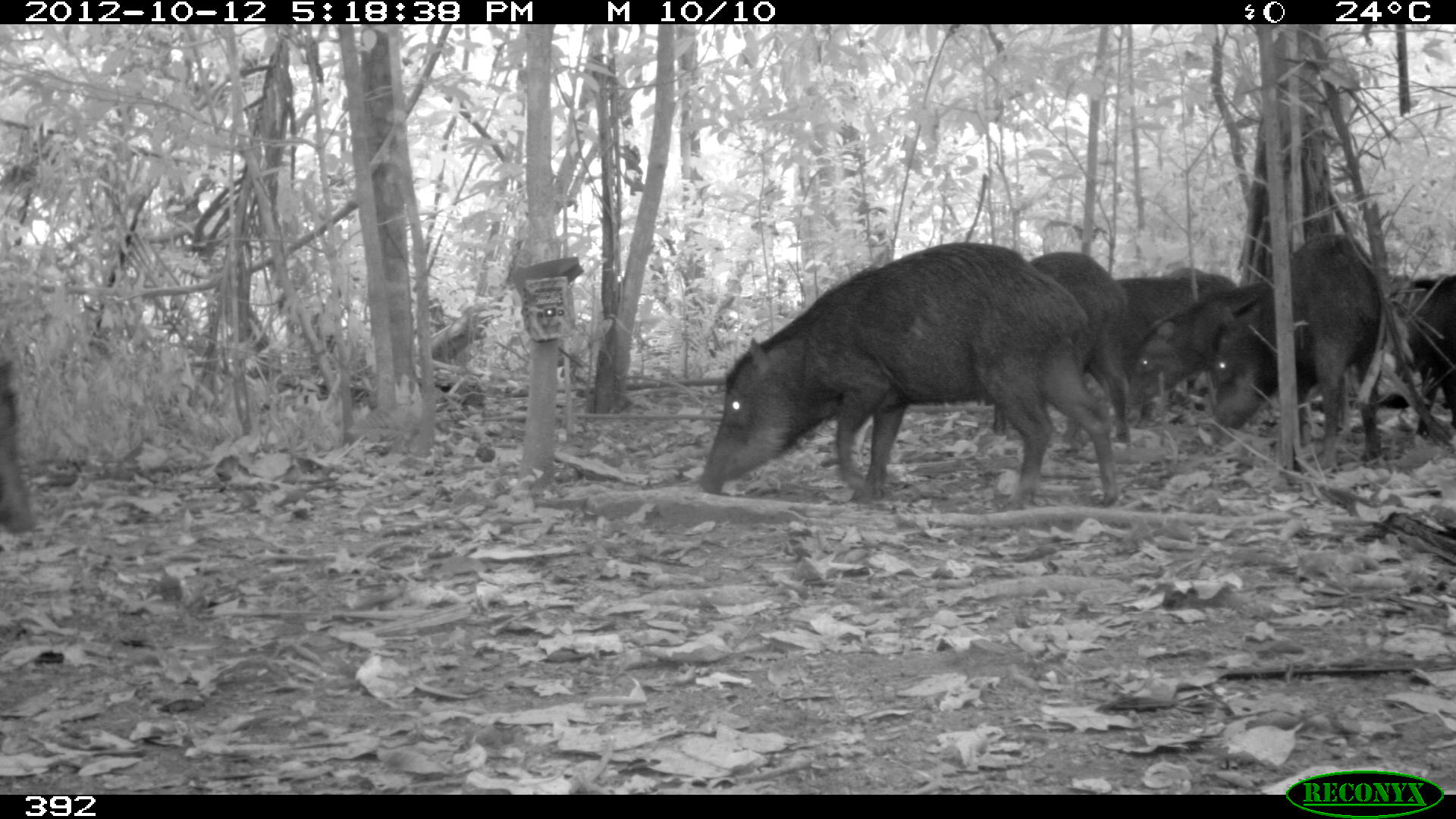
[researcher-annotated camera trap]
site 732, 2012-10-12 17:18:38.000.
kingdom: Animalia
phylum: Chordata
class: Mammalia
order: Artiodactyla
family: Tayassuidae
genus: Tayassu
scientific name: Tayassu pecari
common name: white-lipped peccary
Tayassu pecari (white-lipped peccary).